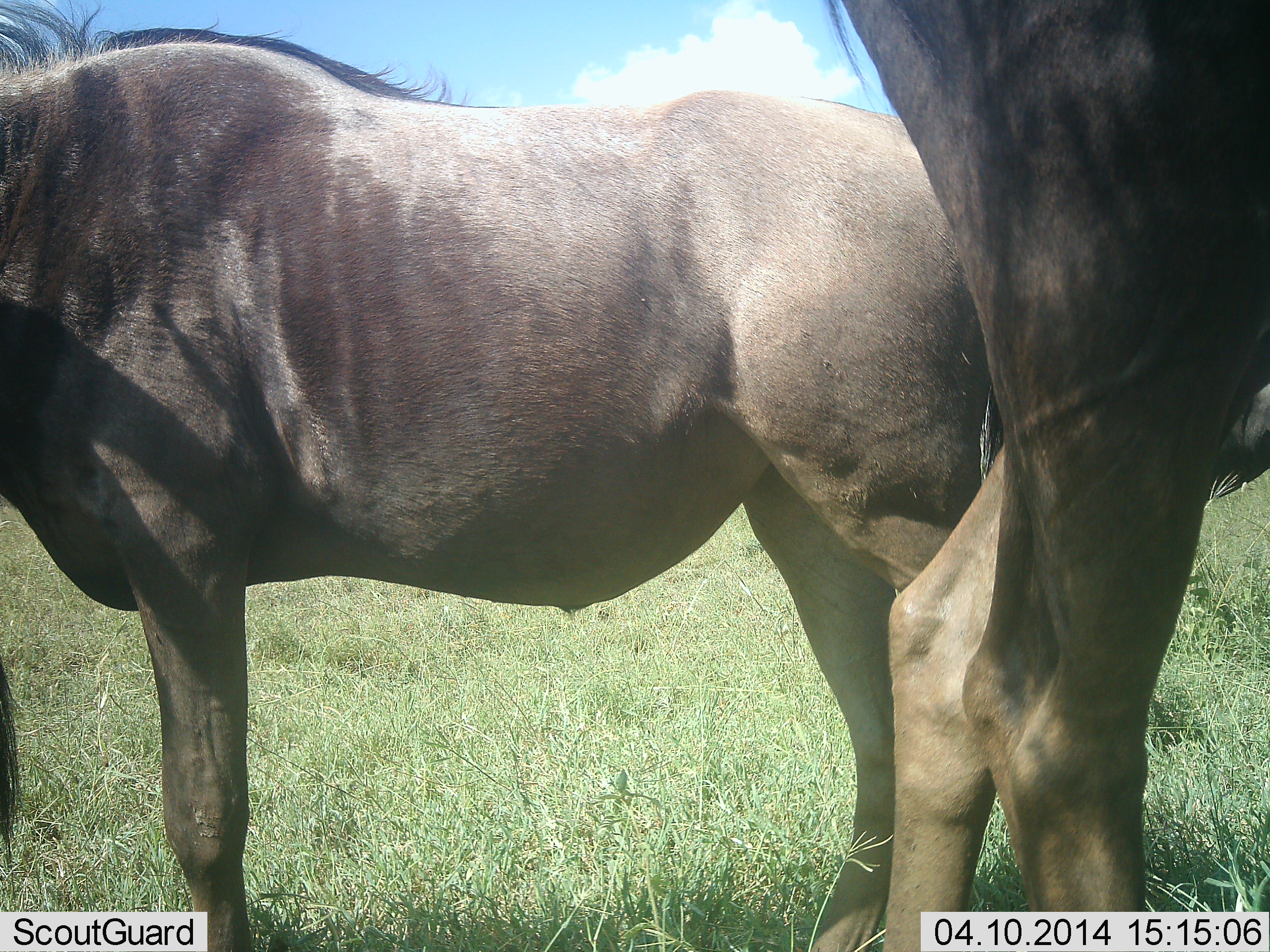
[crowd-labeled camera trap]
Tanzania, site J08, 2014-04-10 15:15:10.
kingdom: Animalia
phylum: Chordata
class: Mammalia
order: Artiodactyla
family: Bovidae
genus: Connochaetes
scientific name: Connochaetes taurinus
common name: blue wildebeest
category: wildebeest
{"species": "wildebeest (blue wildebeest) (Connochaetes taurinus)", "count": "2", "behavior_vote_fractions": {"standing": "100%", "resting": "0%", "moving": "0%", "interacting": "0%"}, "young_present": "0%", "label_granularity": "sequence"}